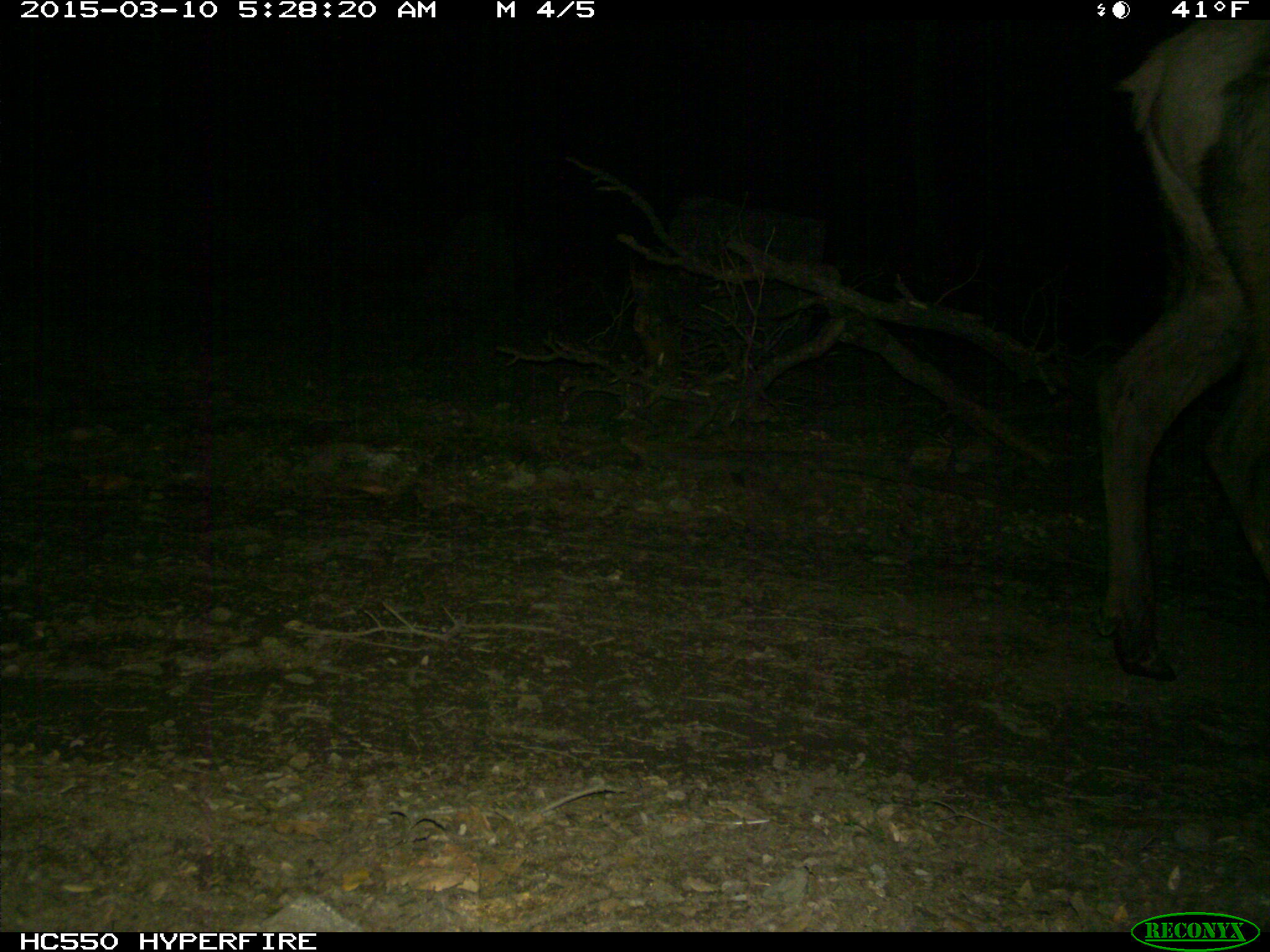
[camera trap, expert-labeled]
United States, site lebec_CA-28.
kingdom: Animalia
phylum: Chordata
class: Mammalia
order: Artiodactyla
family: Cervidae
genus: Cervus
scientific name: Cervus canadensis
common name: elk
Cervus canadensis (elk).